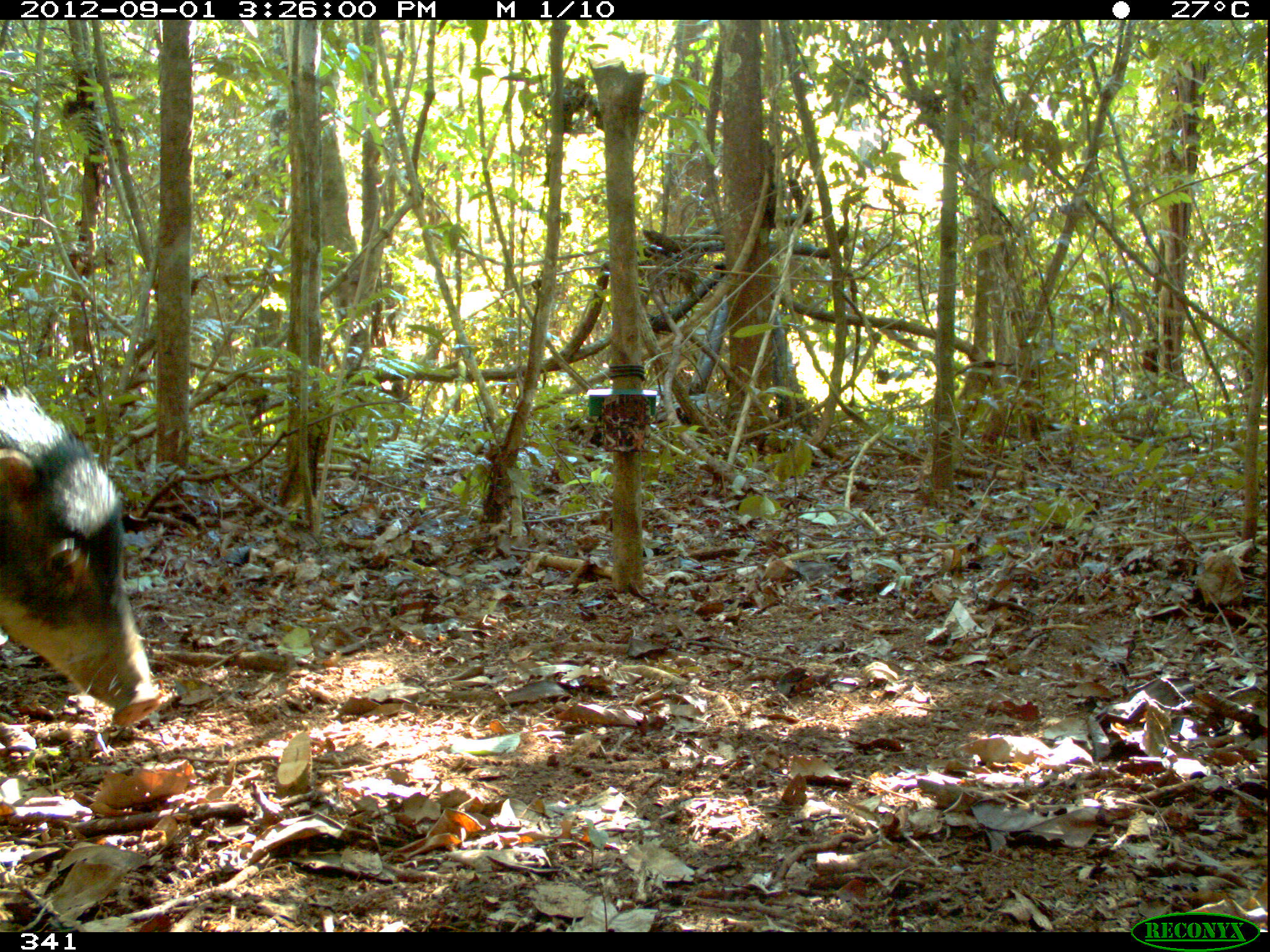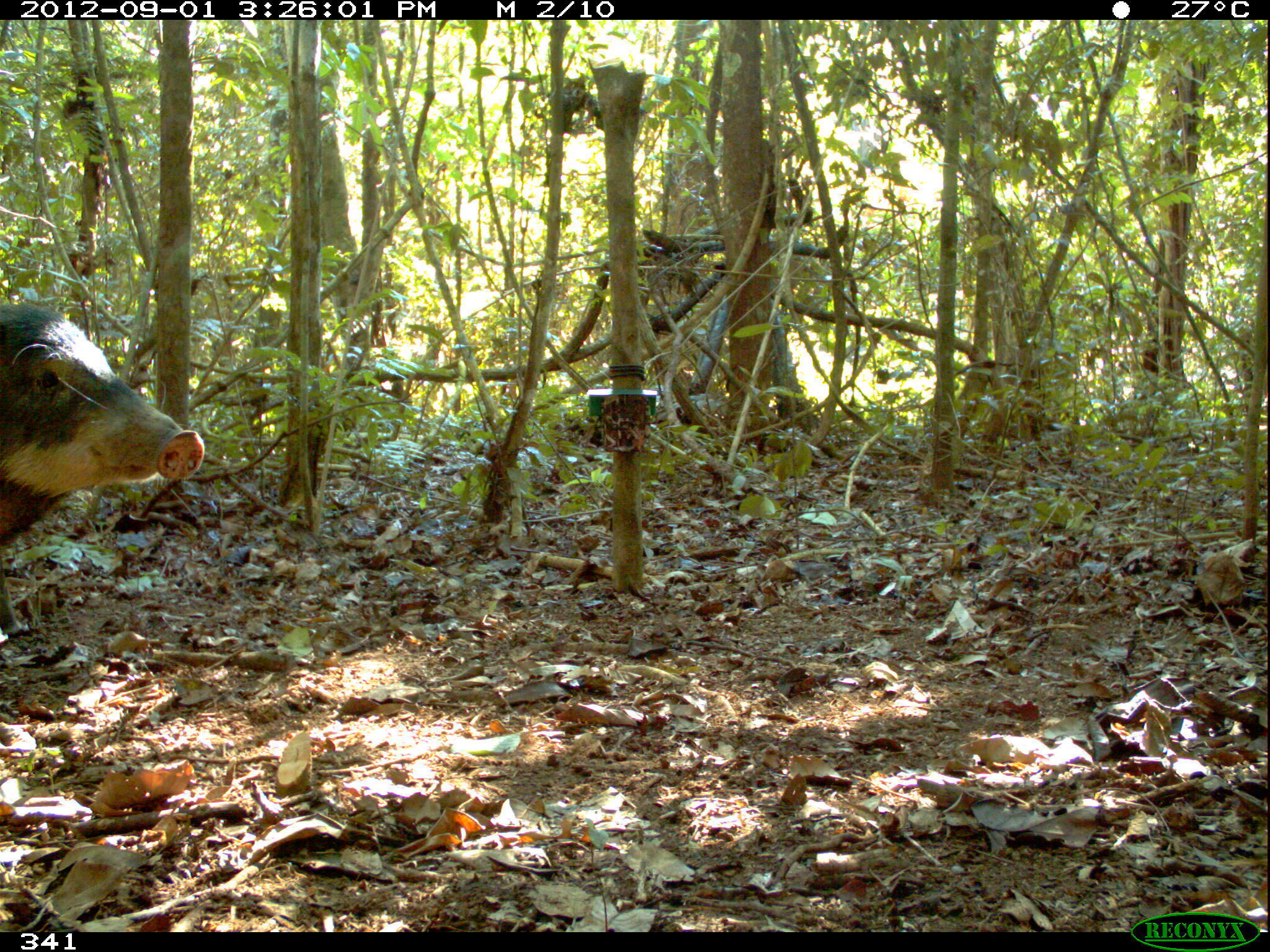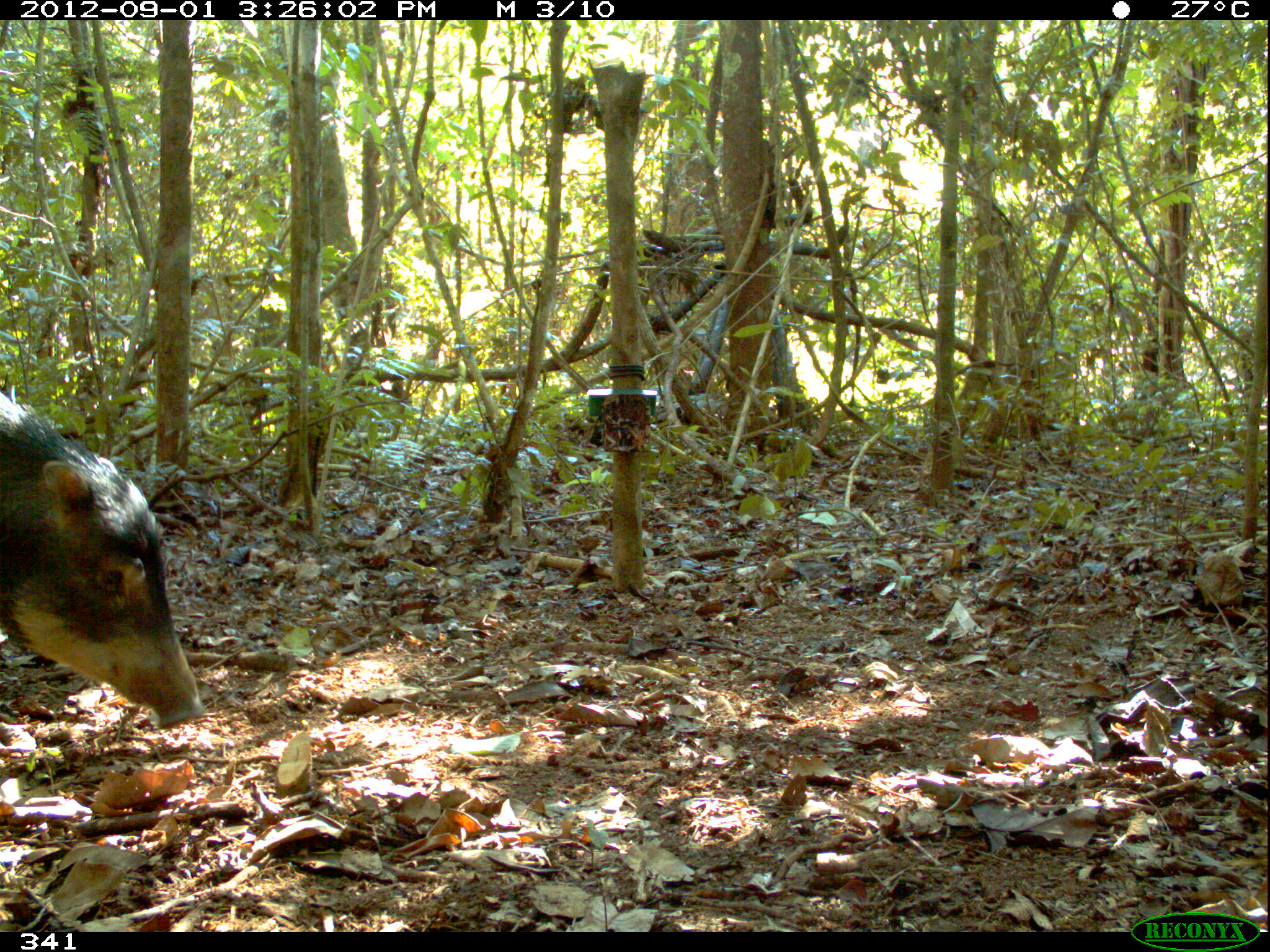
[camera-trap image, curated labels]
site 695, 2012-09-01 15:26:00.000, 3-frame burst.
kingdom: Animalia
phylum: Chordata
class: Mammalia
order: Artiodactyla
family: Tayassuidae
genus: Tayassu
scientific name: Tayassu pecari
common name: white-lipped peccary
Tayassu pecari (white-lipped peccary).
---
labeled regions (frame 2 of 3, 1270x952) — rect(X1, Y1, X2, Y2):
tayassu pecari: rect(1, 303, 203, 636)